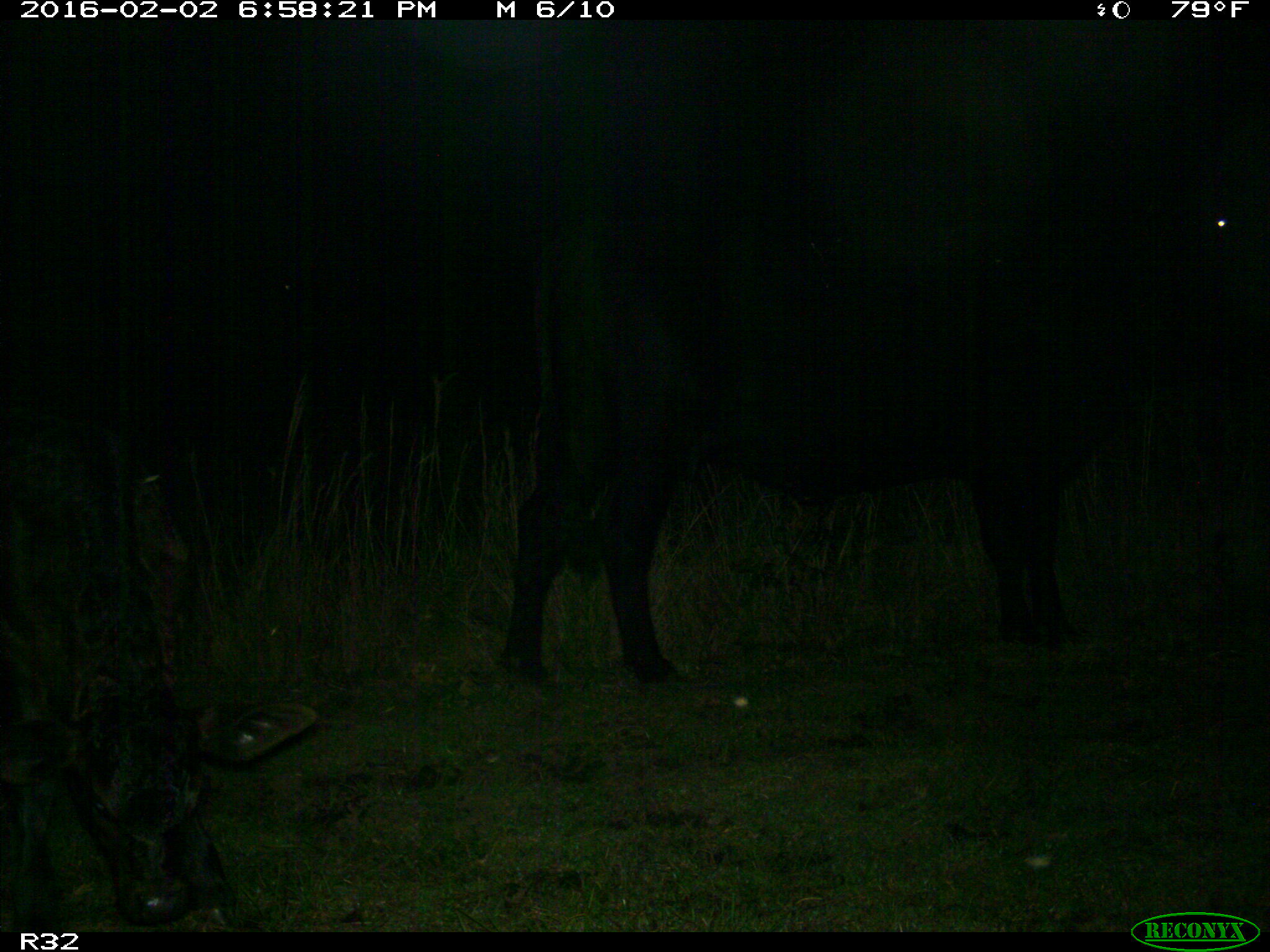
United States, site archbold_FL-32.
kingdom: Animalia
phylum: Chordata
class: Mammalia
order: Artiodactyla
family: Bovidae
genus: Bos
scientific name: Bos taurus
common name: domestic cow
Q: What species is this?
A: Bos taurus (domestic cow).